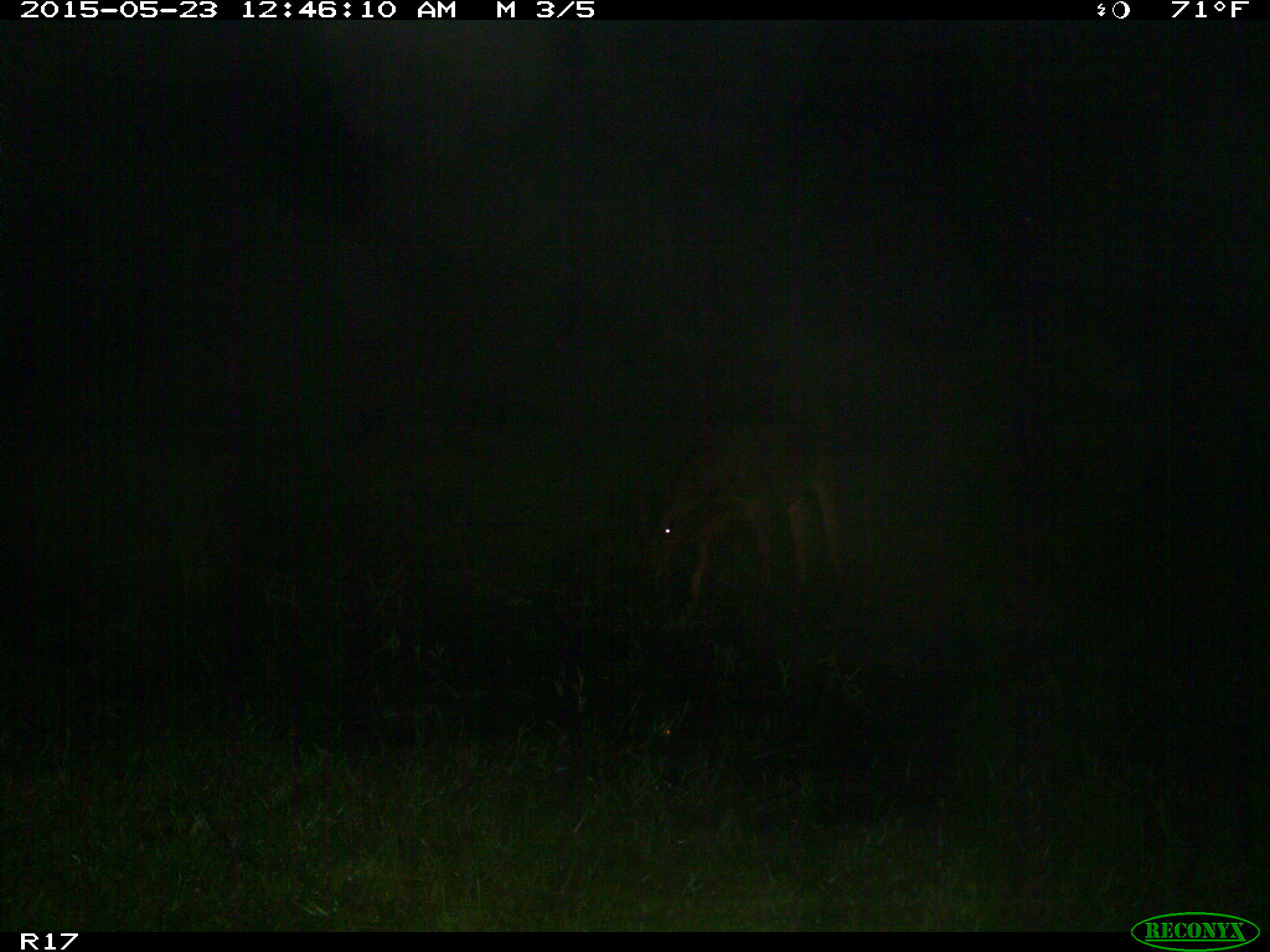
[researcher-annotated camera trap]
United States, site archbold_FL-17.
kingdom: Animalia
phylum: Chordata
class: Mammalia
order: Artiodactyla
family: Bovidae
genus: Bos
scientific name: Bos taurus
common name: domestic cow